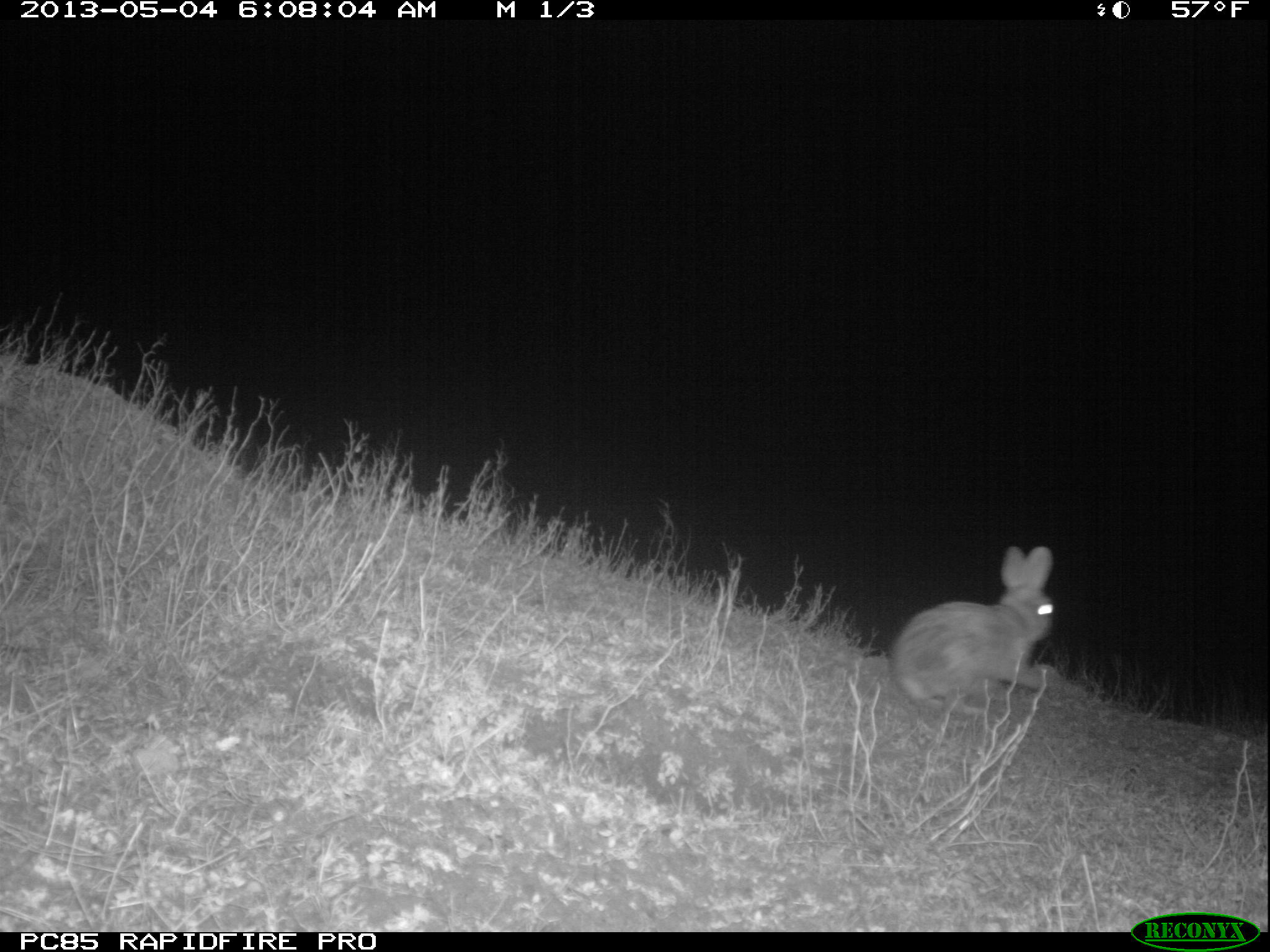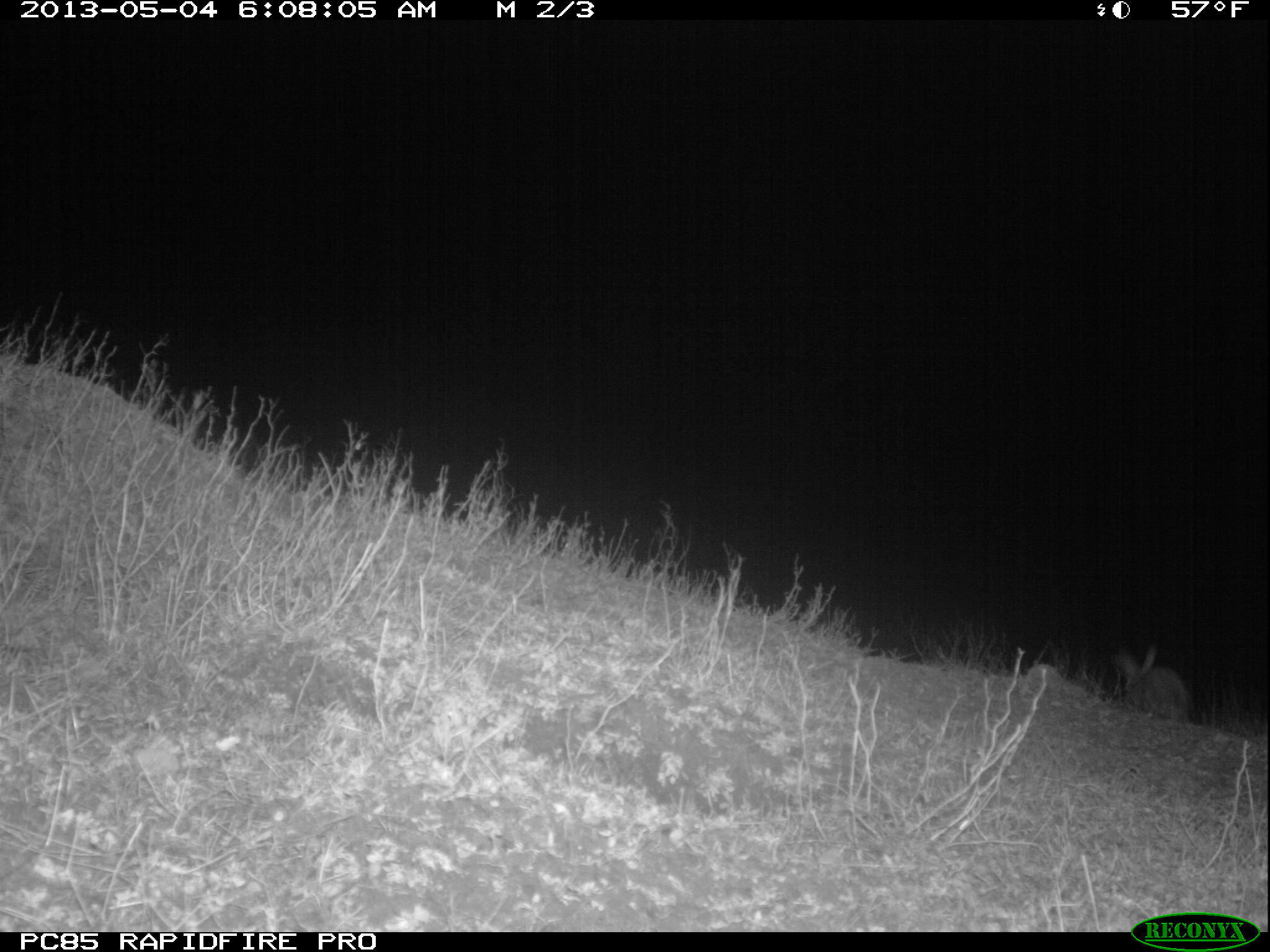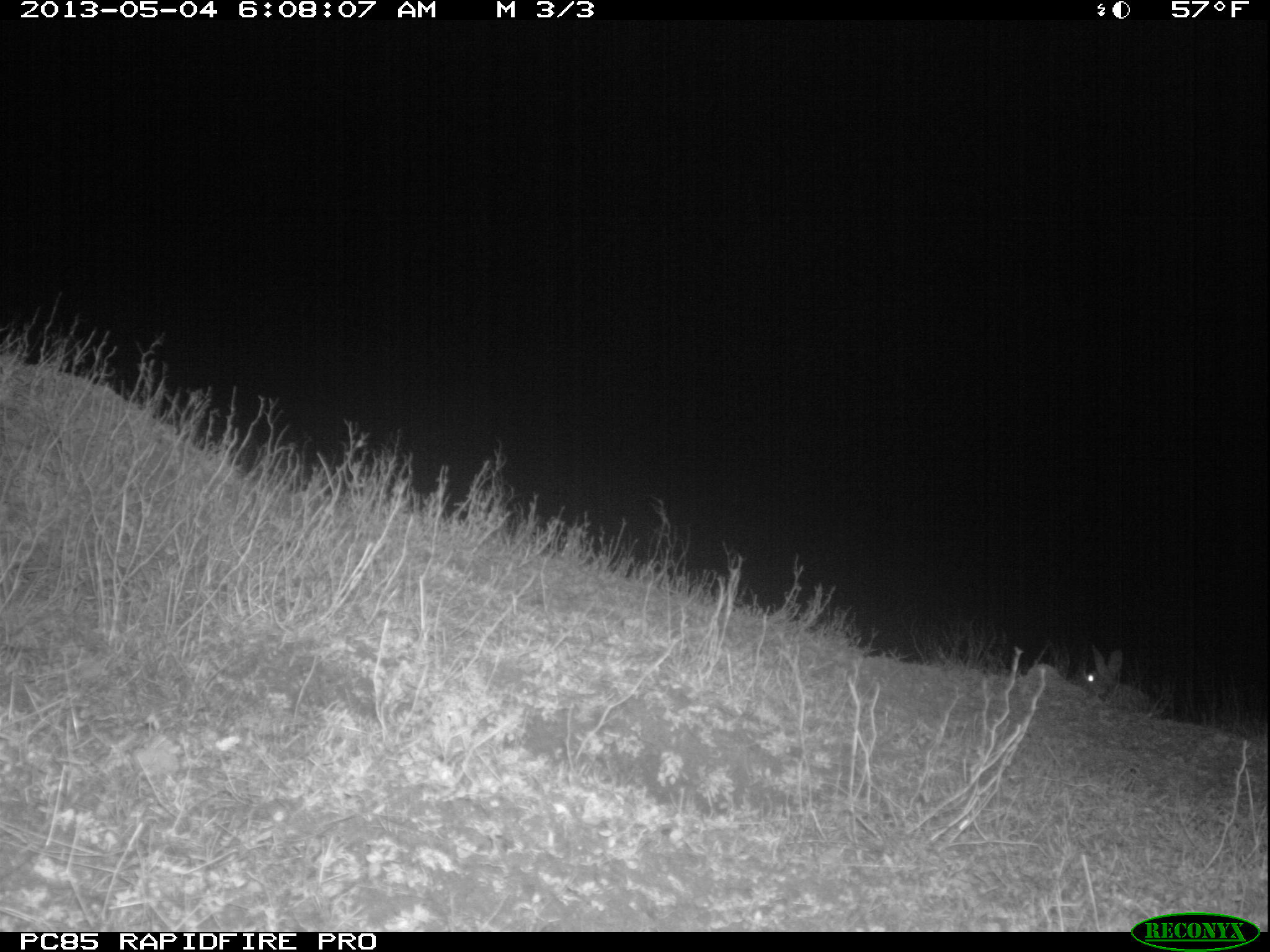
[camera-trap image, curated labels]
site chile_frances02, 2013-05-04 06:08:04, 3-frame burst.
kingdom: Animalia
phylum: Chordata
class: Mammalia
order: Lagomorpha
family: Leporidae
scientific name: Leporidae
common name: rabbits and hares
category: rabbit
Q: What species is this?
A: Rabbit (rabbits and hares) (Leporidae).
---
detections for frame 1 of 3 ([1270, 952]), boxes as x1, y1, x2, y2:
rabbit: 887, 546, 1059, 713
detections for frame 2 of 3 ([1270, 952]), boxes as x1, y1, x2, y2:
rabbit: 1113, 643, 1194, 724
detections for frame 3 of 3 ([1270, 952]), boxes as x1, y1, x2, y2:
rabbit: 1078, 646, 1161, 721